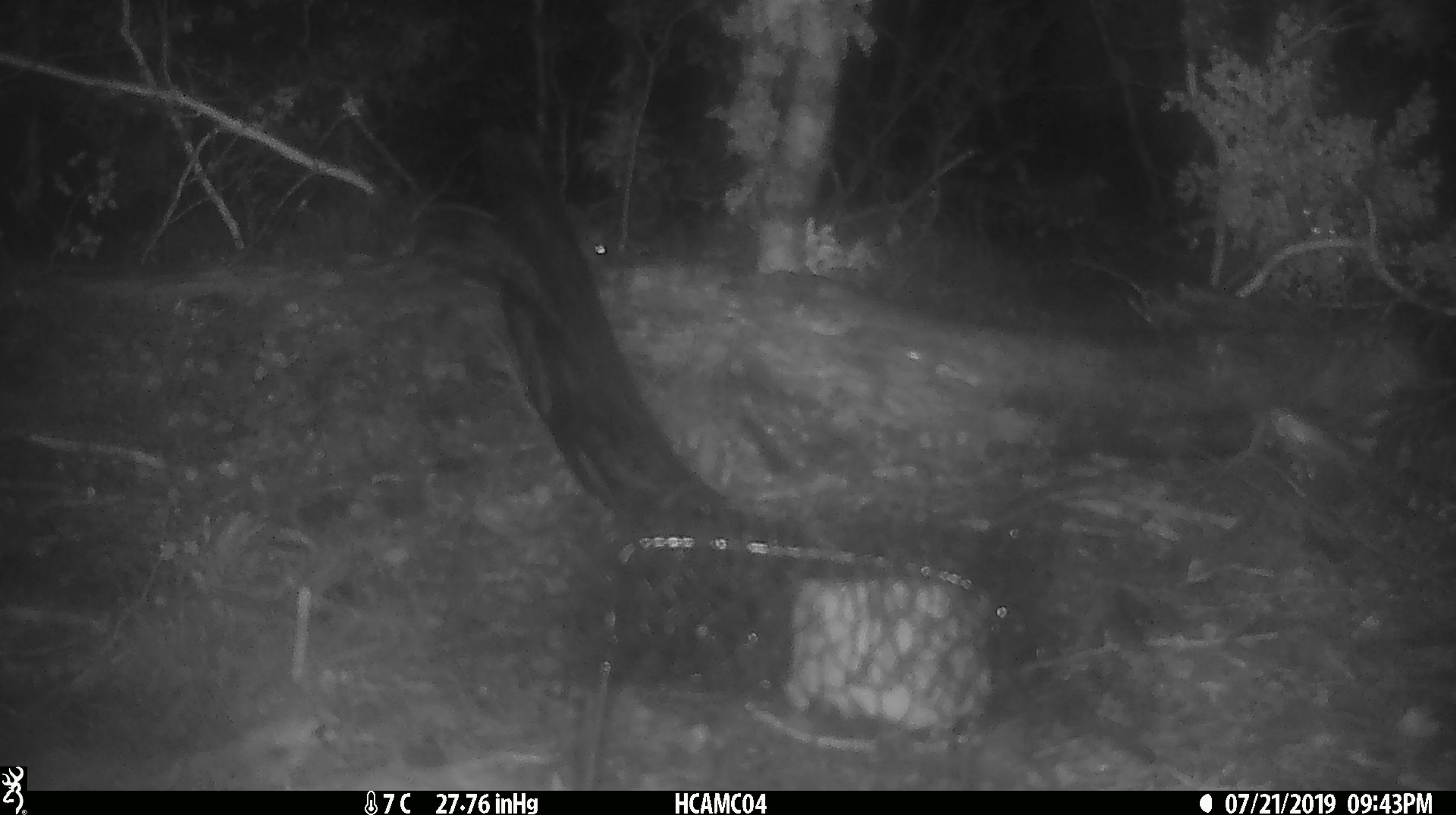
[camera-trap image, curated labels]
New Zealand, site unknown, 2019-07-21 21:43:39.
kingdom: Animalia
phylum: Chordata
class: Mammalia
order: Rodentia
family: Muridae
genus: Mus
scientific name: Mus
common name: mouse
Mouse (Mus).